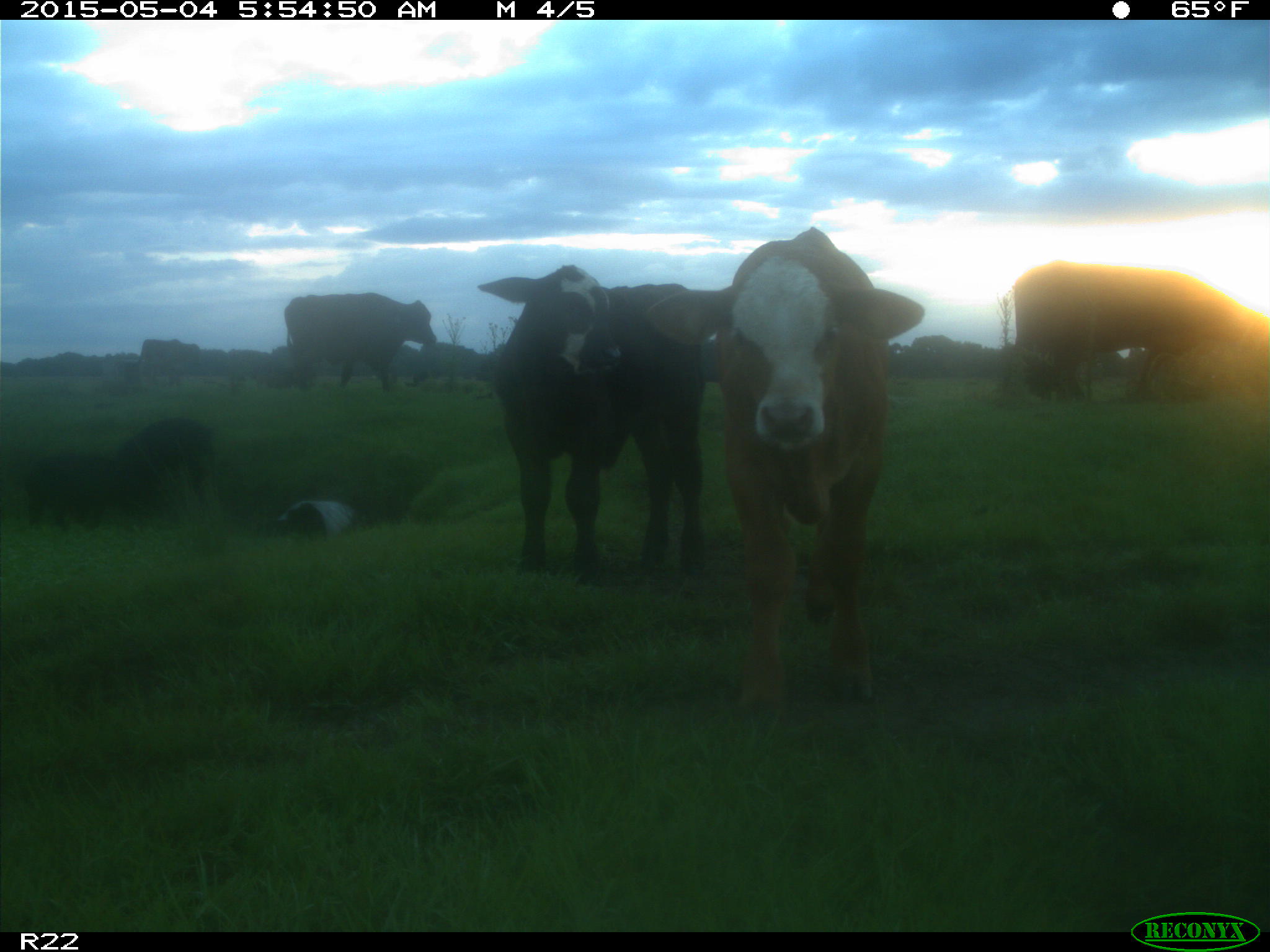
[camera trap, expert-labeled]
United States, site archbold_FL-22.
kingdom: Animalia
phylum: Chordata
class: Mammalia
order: Artiodactyla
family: Bovidae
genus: Bos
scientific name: Bos taurus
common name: domestic cow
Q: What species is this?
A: Bos taurus (domestic cow).